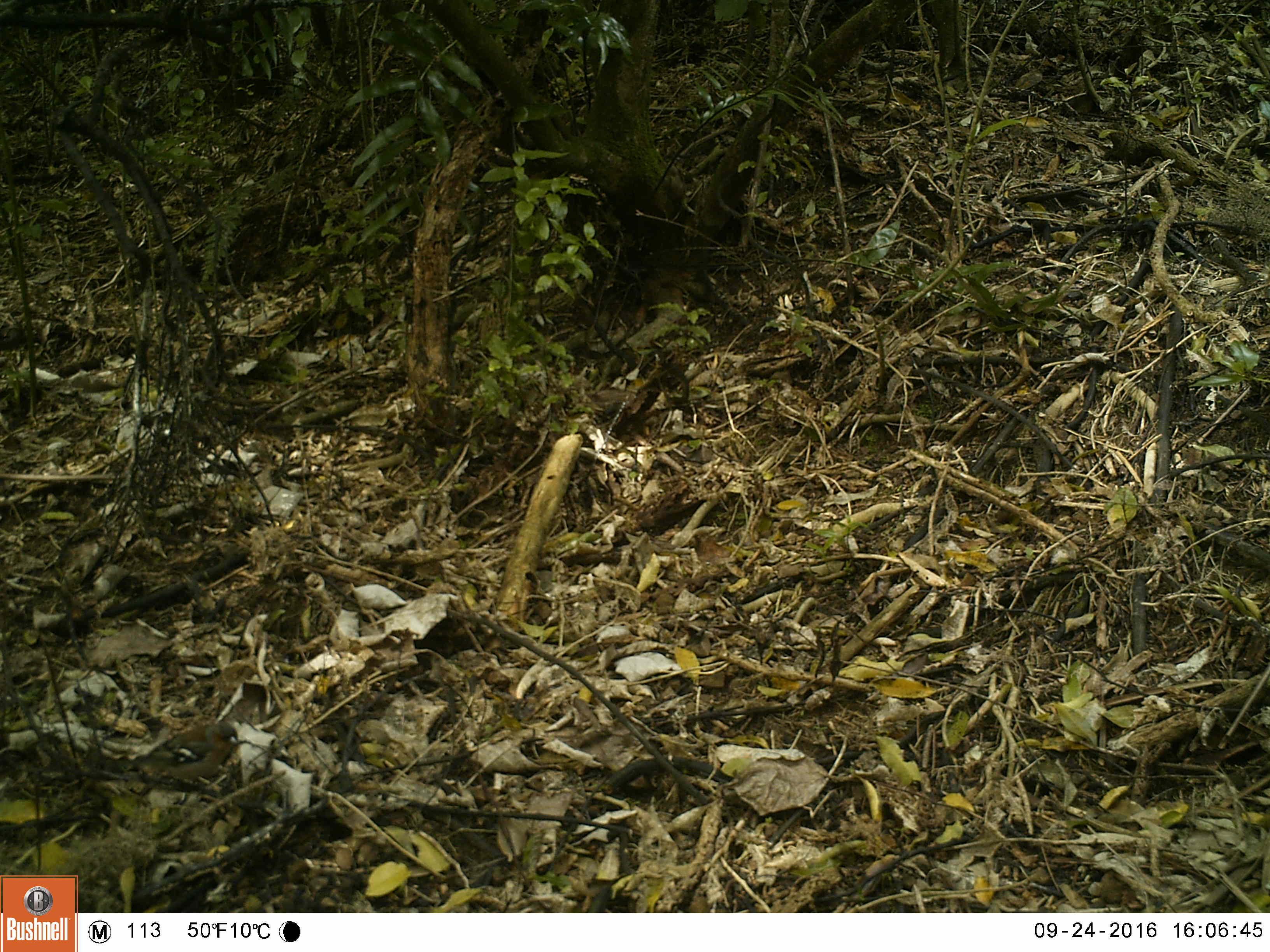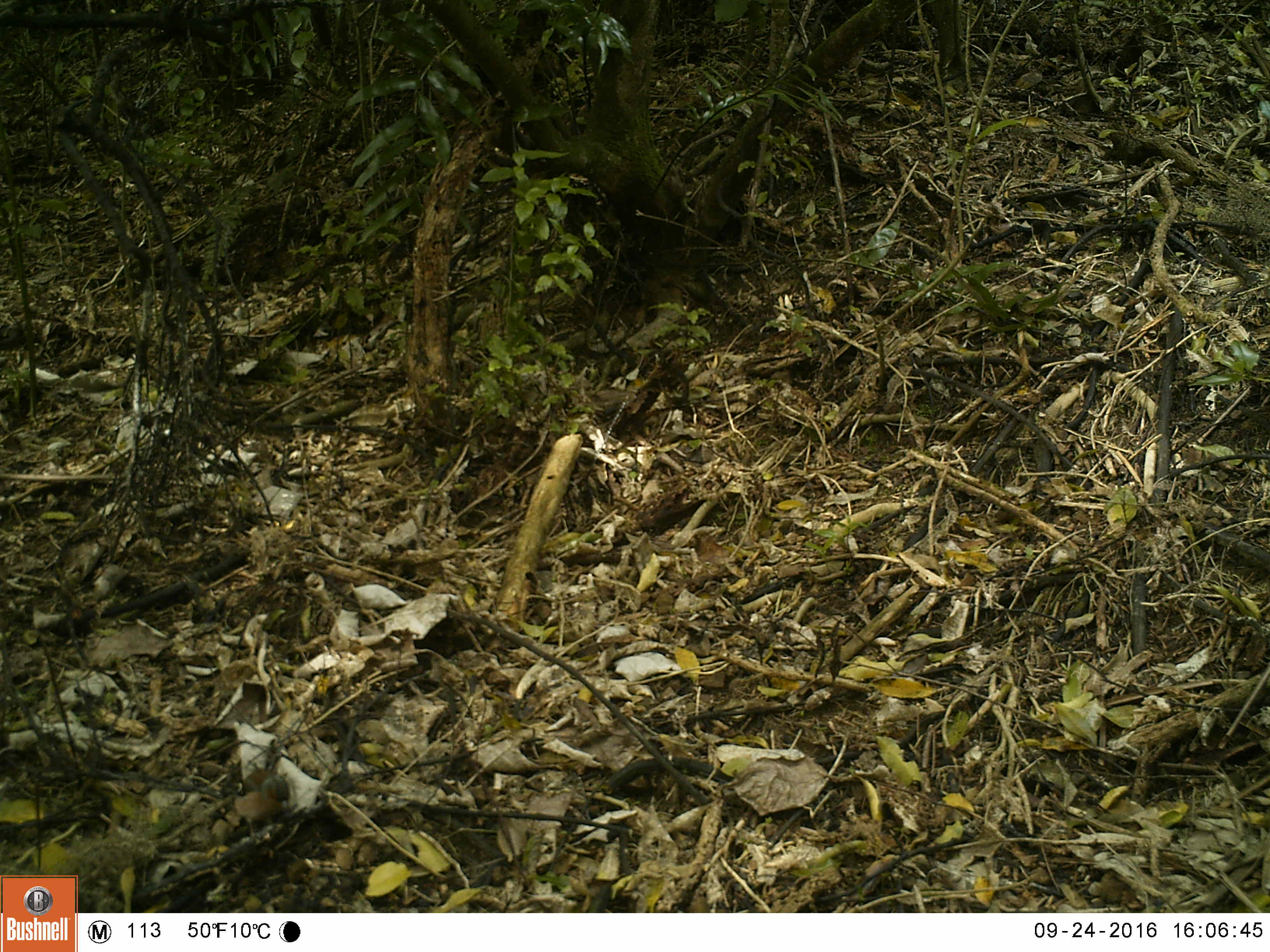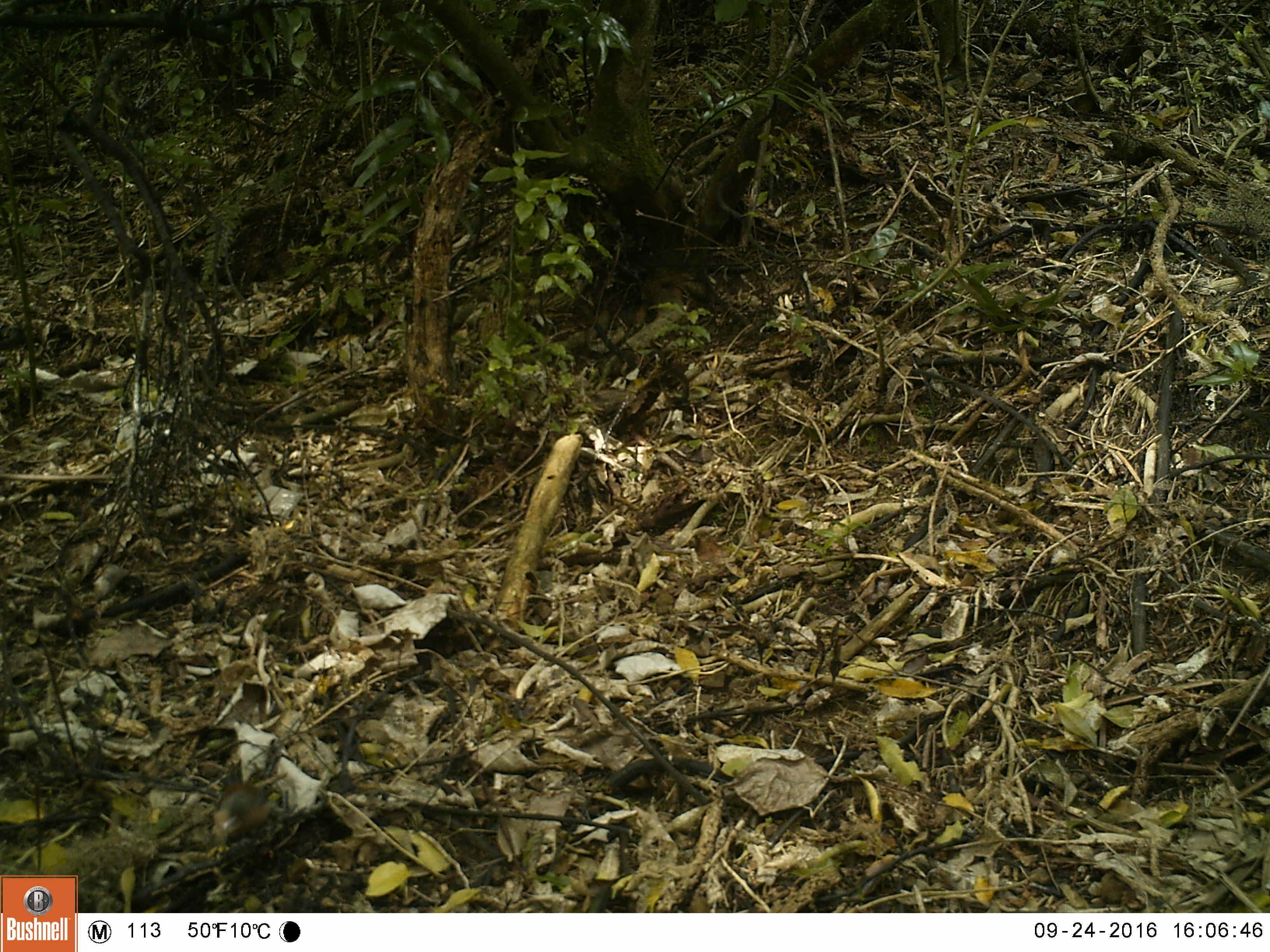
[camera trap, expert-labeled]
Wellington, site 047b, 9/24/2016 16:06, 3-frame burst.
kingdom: Animalia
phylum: Chordata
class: Aves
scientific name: Aves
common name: bird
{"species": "bird (Aves)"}